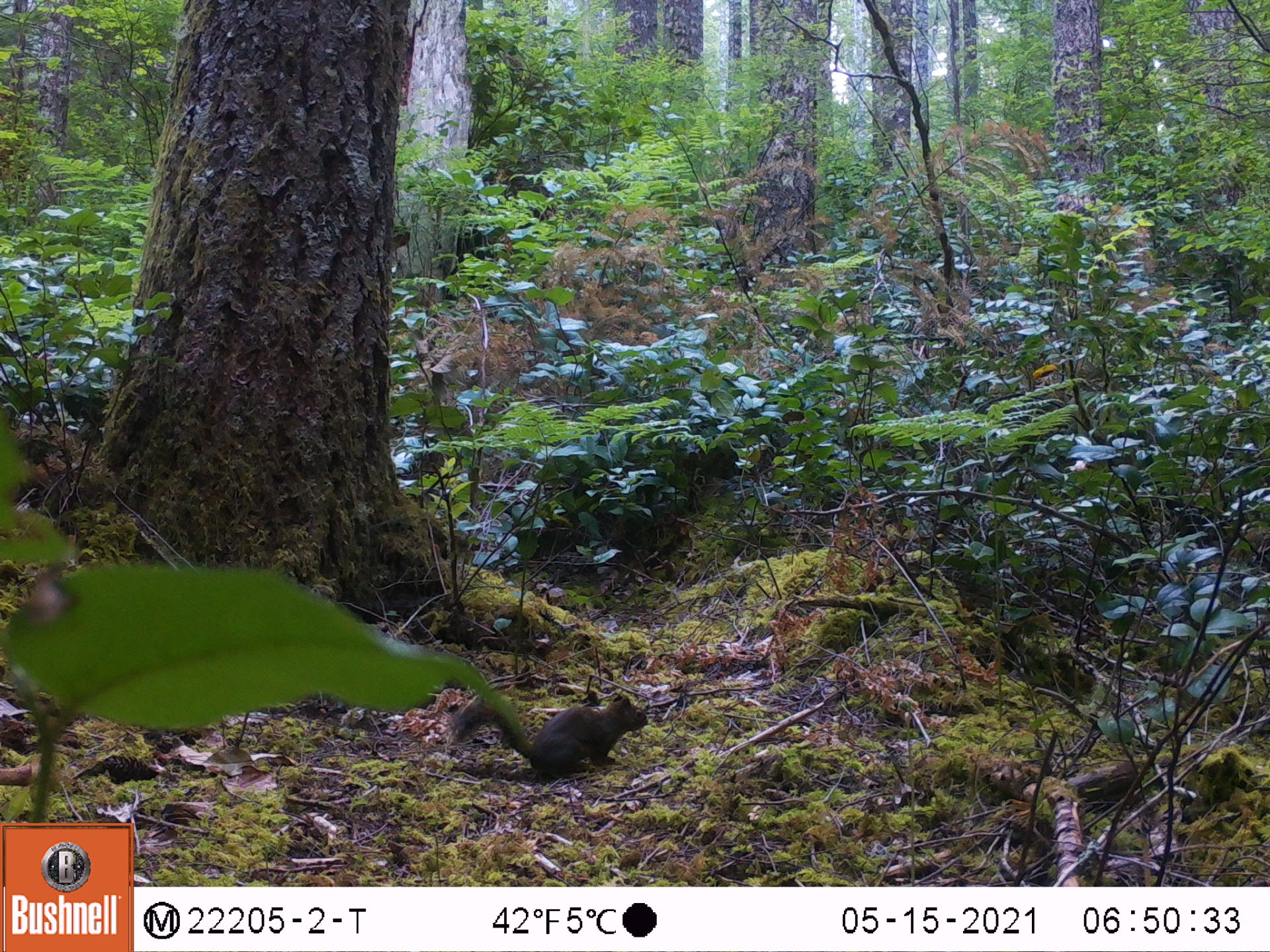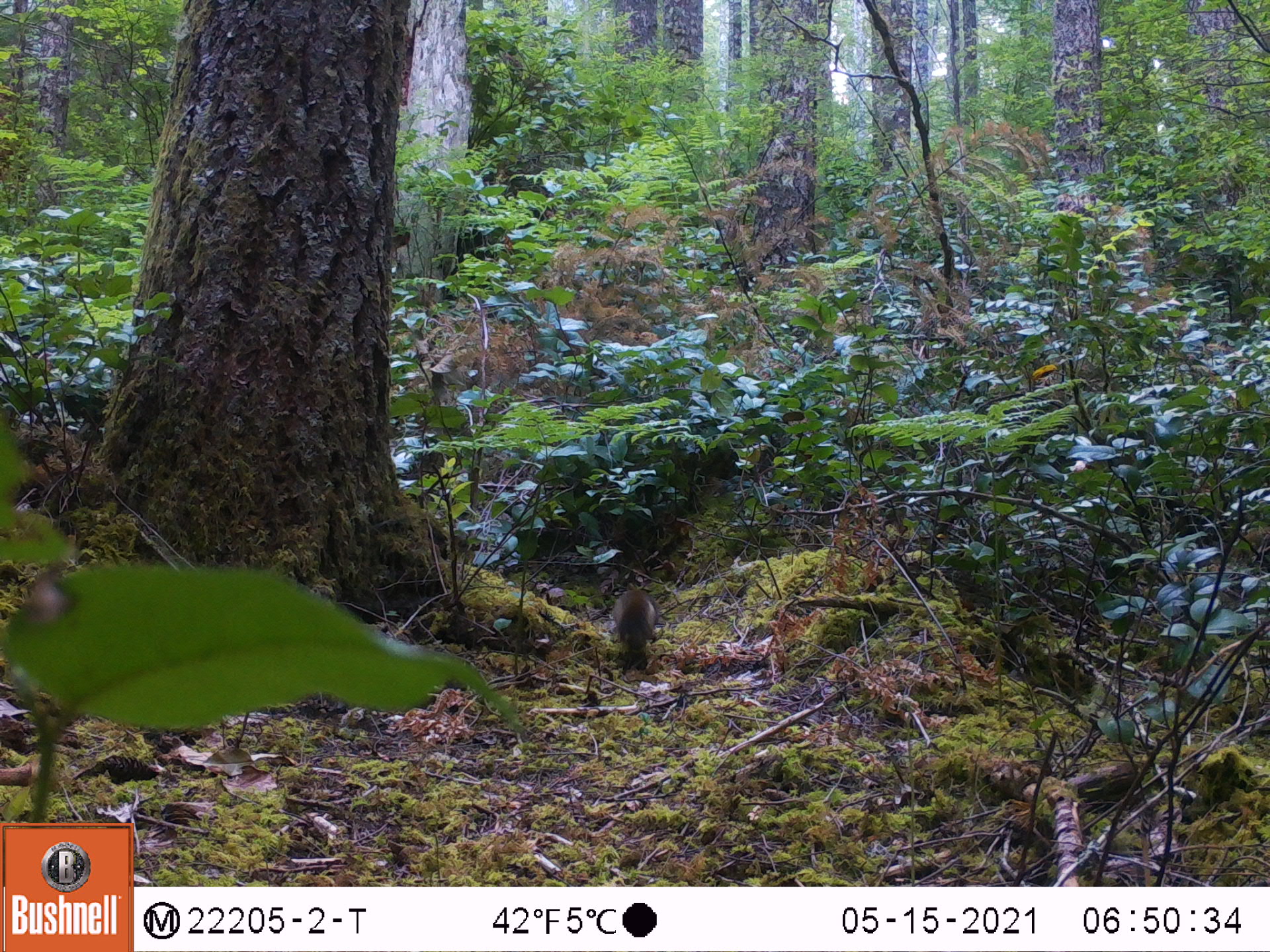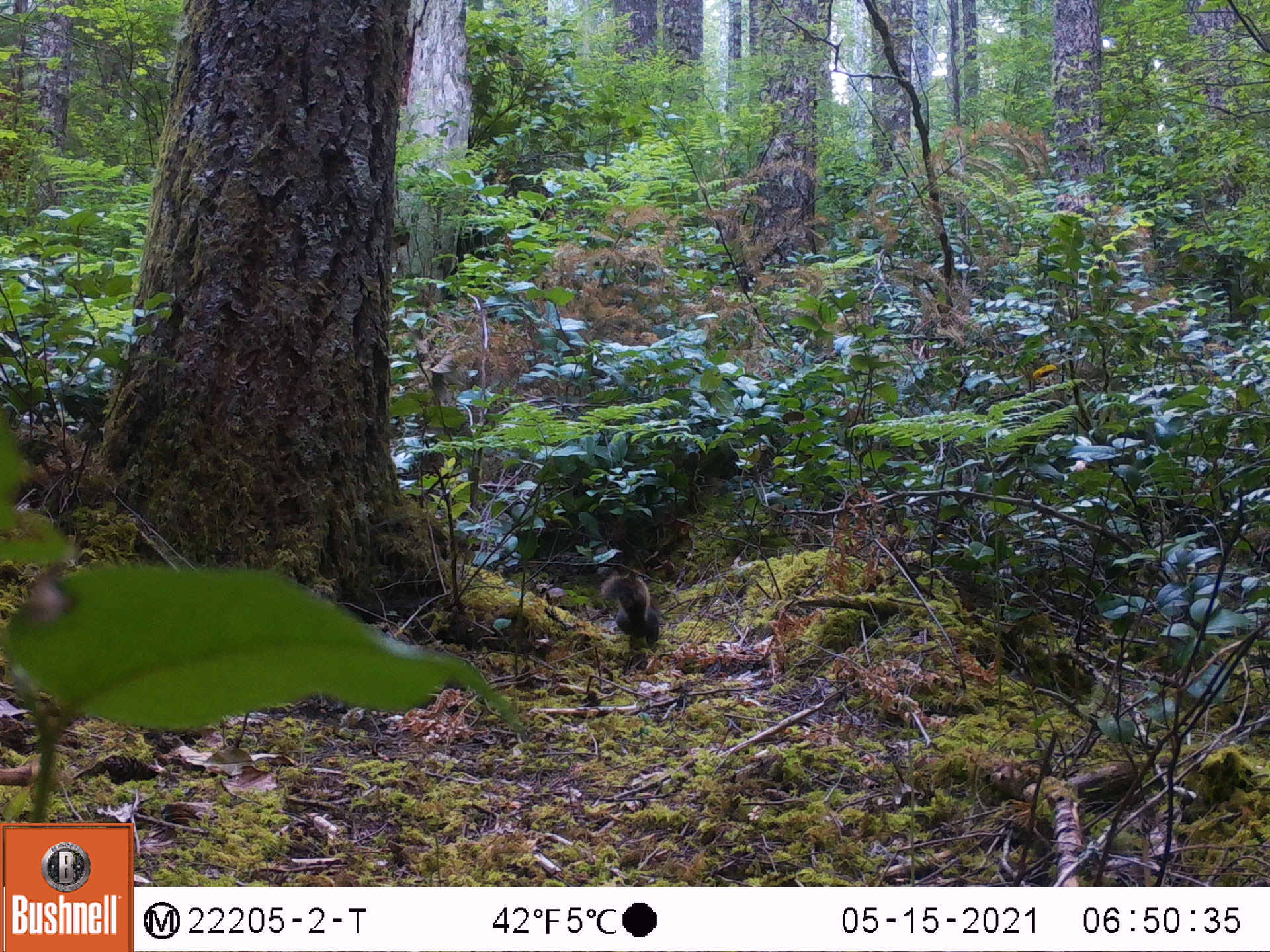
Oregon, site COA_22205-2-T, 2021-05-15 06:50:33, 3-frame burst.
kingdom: Animalia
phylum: Chordata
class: Mammalia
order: Rodentia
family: Sciuridae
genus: Tamiasciurus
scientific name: Tamiasciurus douglasii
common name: douglas squirrel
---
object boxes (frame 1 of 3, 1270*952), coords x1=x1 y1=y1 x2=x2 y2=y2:
douglas squirrel: x1=436 y1=677 x2=661 y2=814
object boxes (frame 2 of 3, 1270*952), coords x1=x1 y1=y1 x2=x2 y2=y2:
douglas squirrel: x1=592 y1=568 x2=677 y2=675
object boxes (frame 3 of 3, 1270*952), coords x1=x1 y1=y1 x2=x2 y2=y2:
douglas squirrel: x1=586 y1=551 x2=692 y2=665